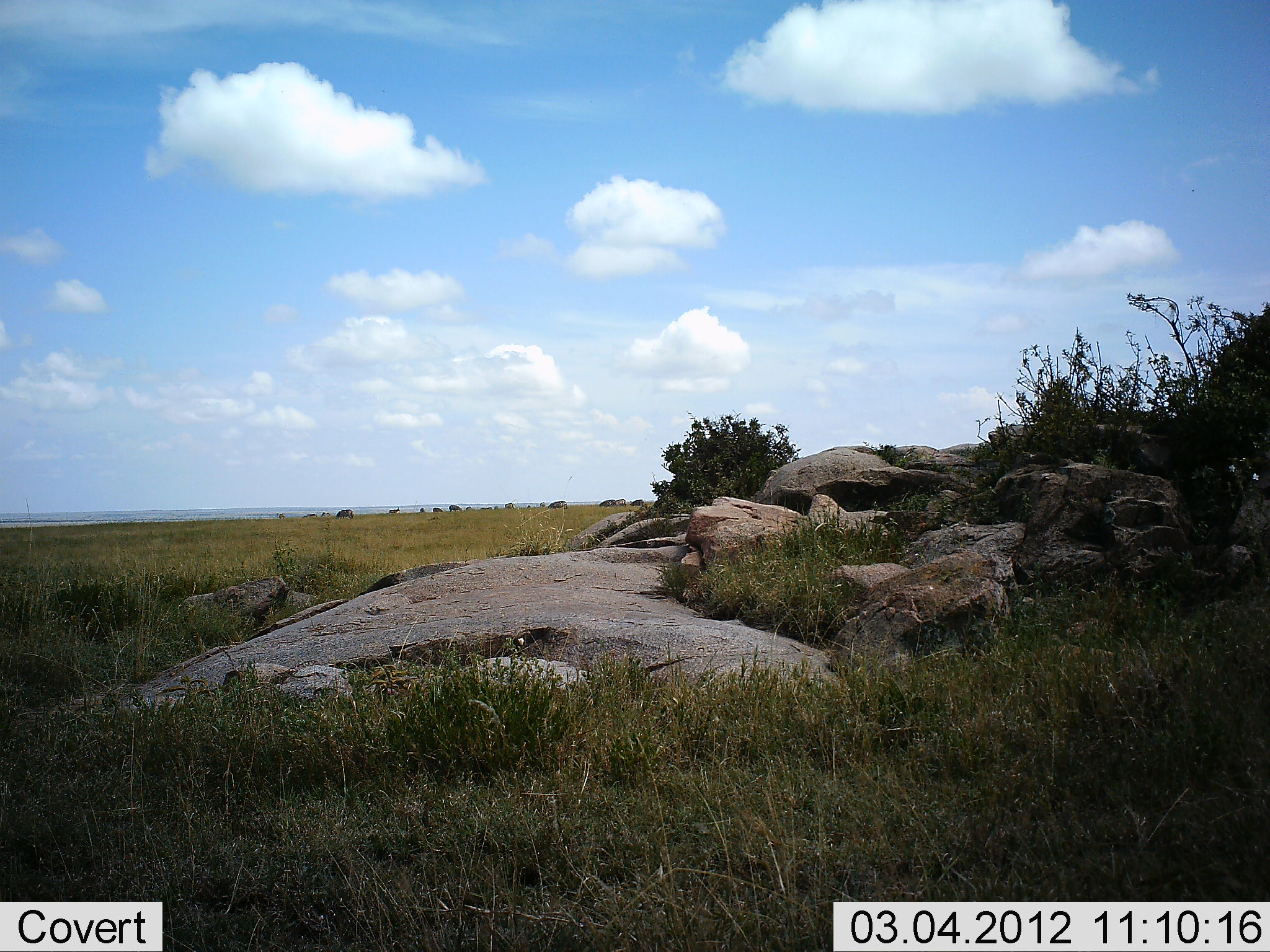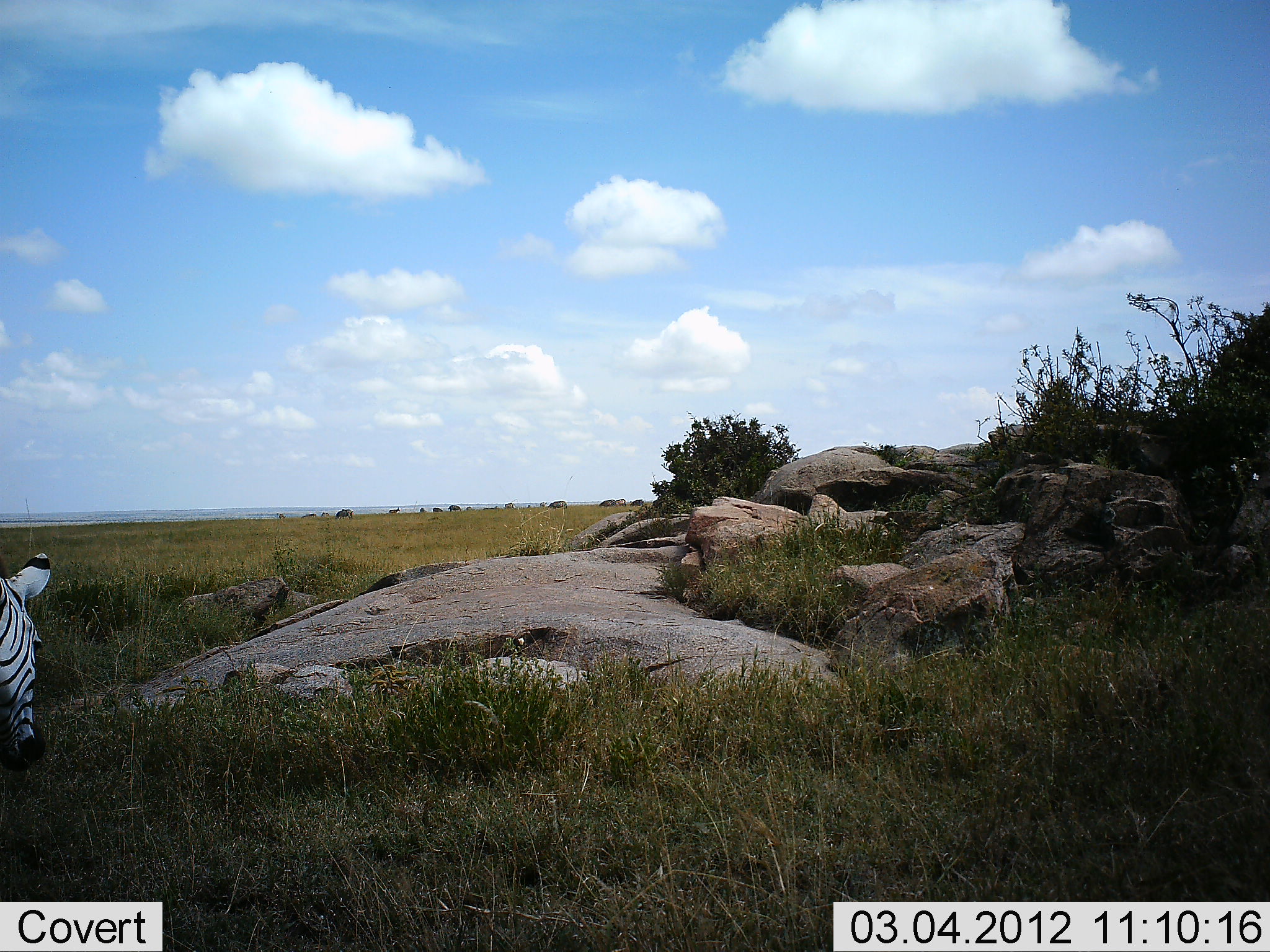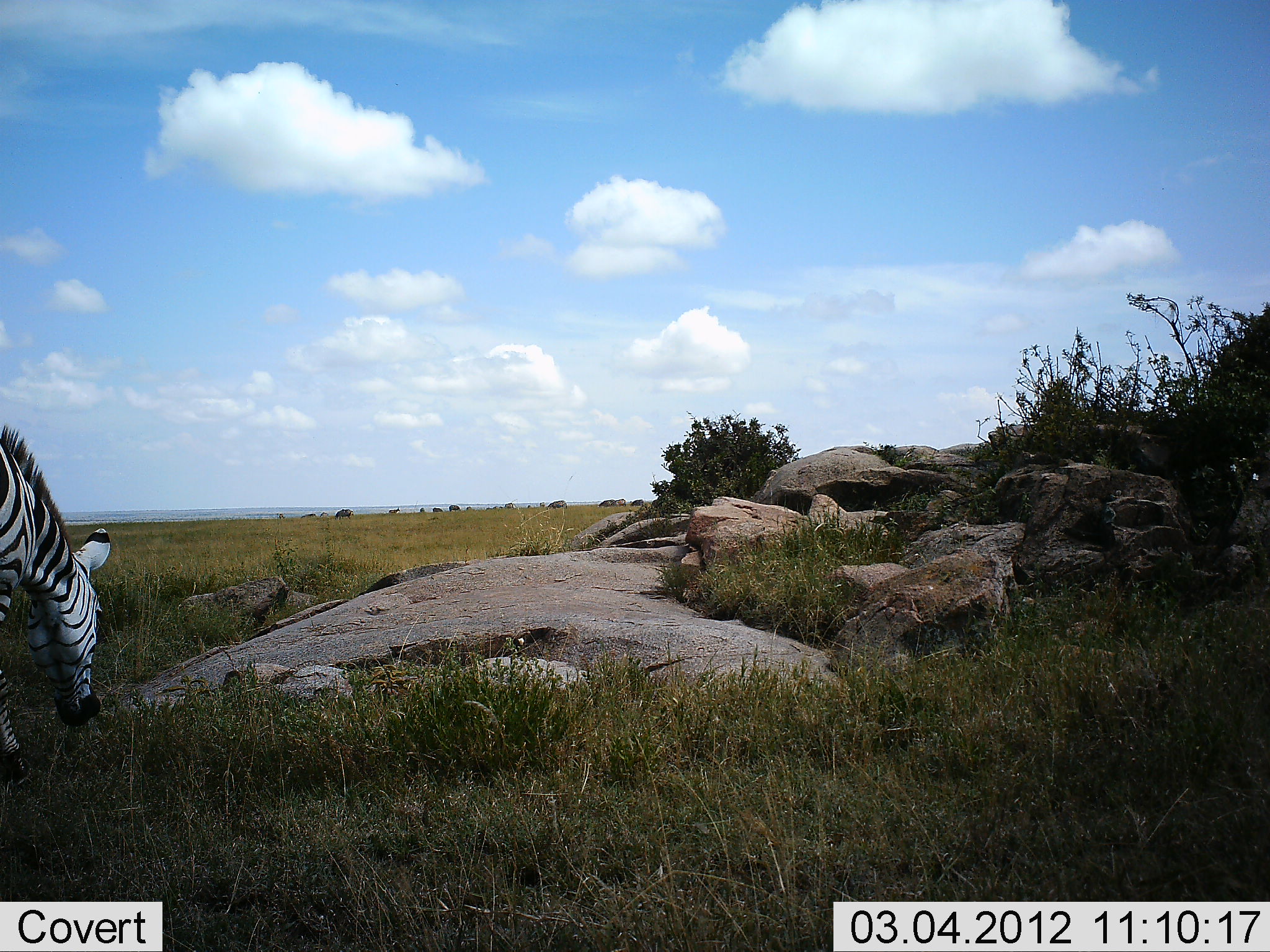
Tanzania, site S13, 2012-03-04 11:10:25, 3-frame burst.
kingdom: Animalia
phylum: Chordata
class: Mammalia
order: Perissodactyla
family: Equidae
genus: Equus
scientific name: Equus quagga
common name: plains zebra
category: zebra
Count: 1.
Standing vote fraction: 4%.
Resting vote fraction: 0%.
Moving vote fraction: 71%.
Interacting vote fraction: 0%.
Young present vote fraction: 0%.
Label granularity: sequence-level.